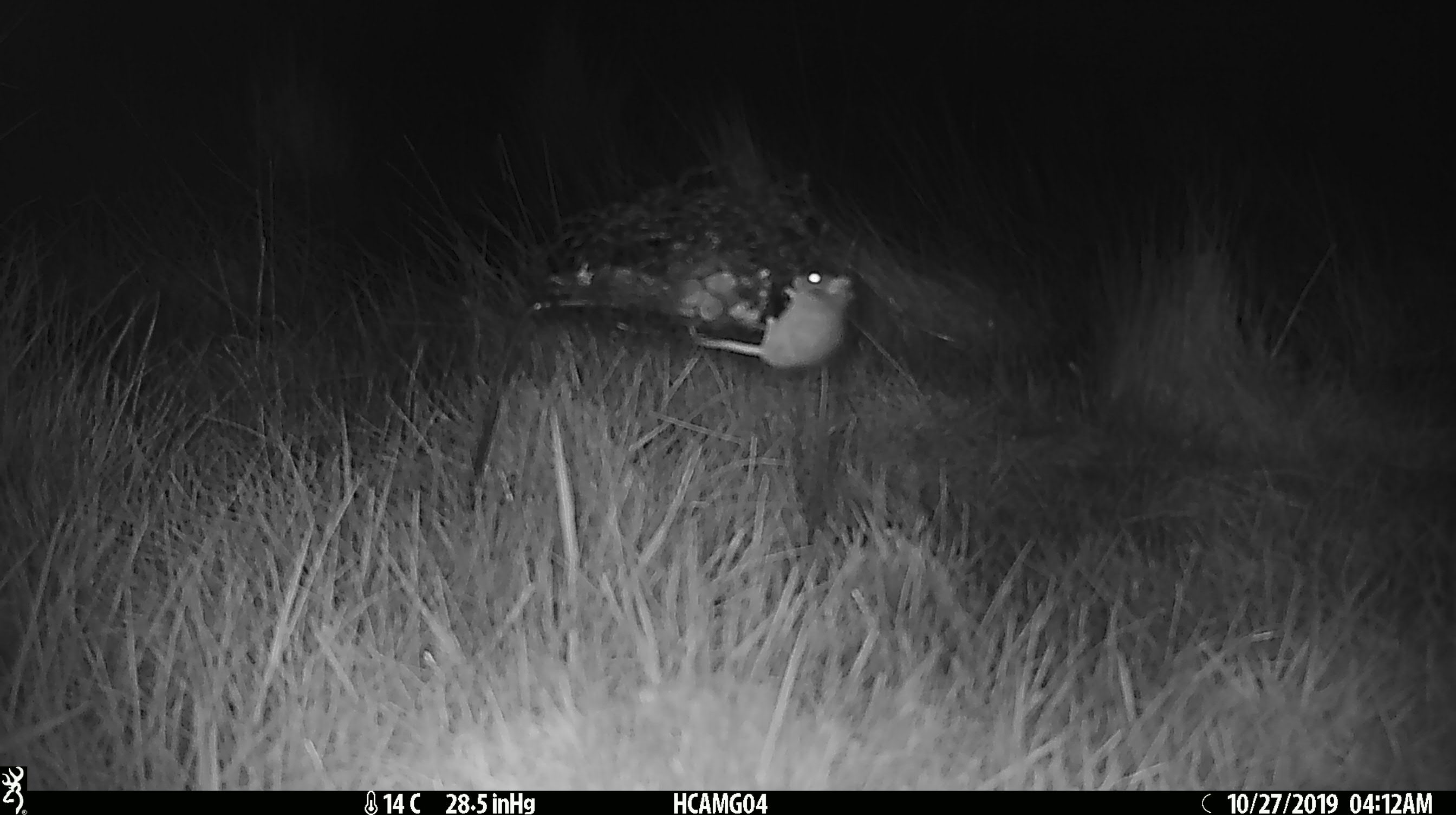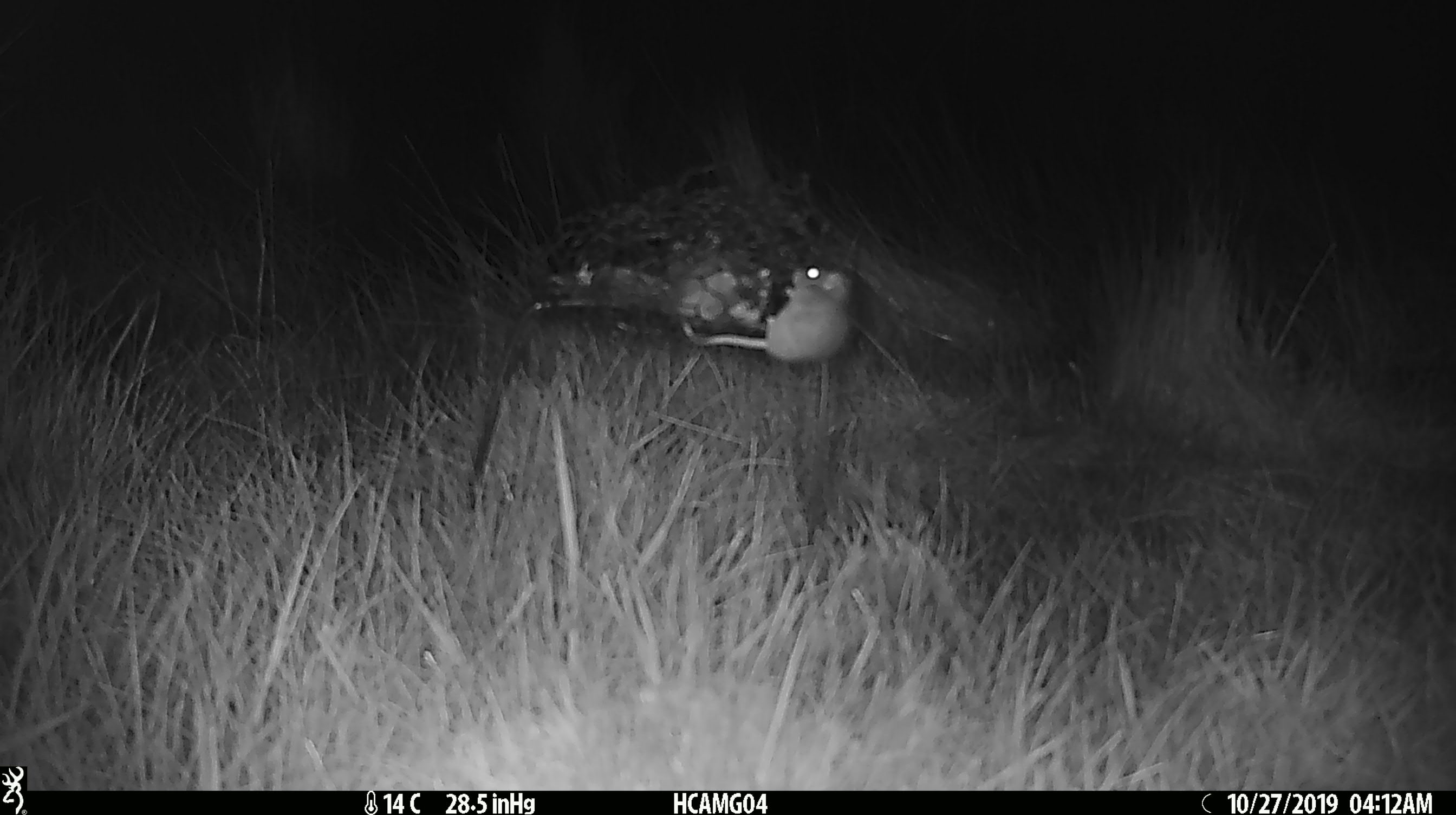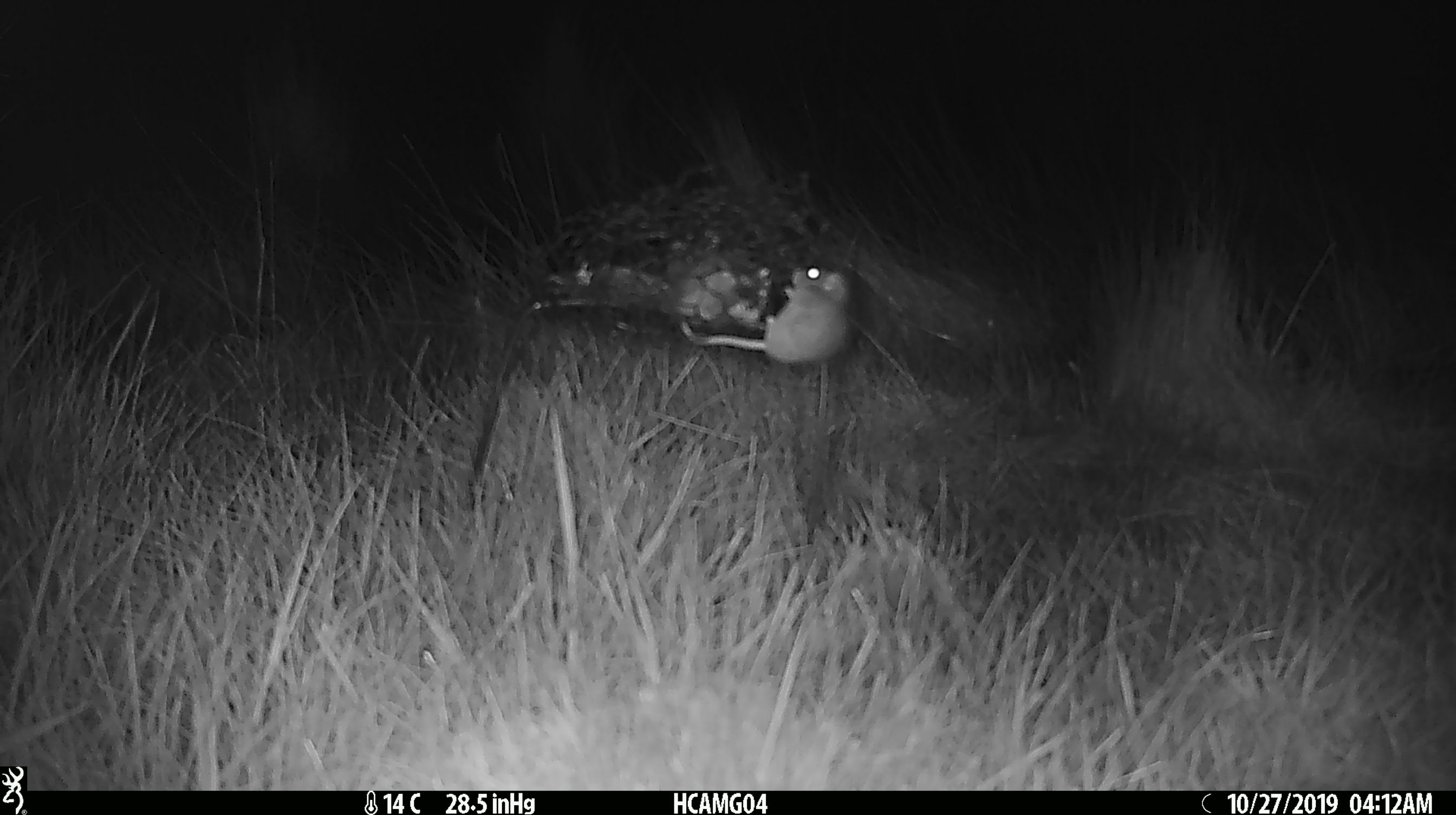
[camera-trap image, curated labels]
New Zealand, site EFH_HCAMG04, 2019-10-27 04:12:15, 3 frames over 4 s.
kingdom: Animalia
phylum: Chordata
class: Mammalia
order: Rodentia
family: Muridae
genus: Mus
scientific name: Mus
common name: mouse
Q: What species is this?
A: Mouse (Mus).